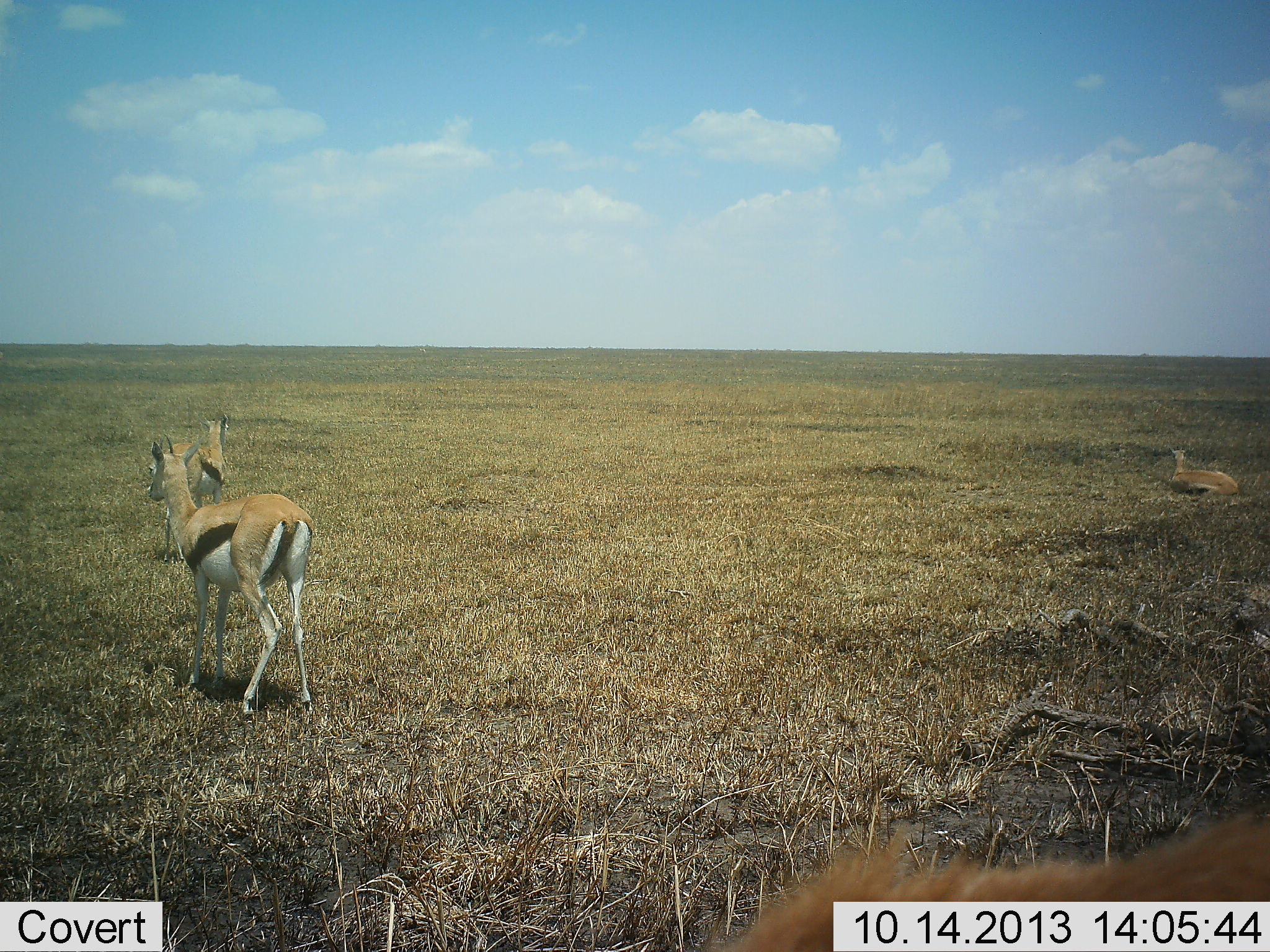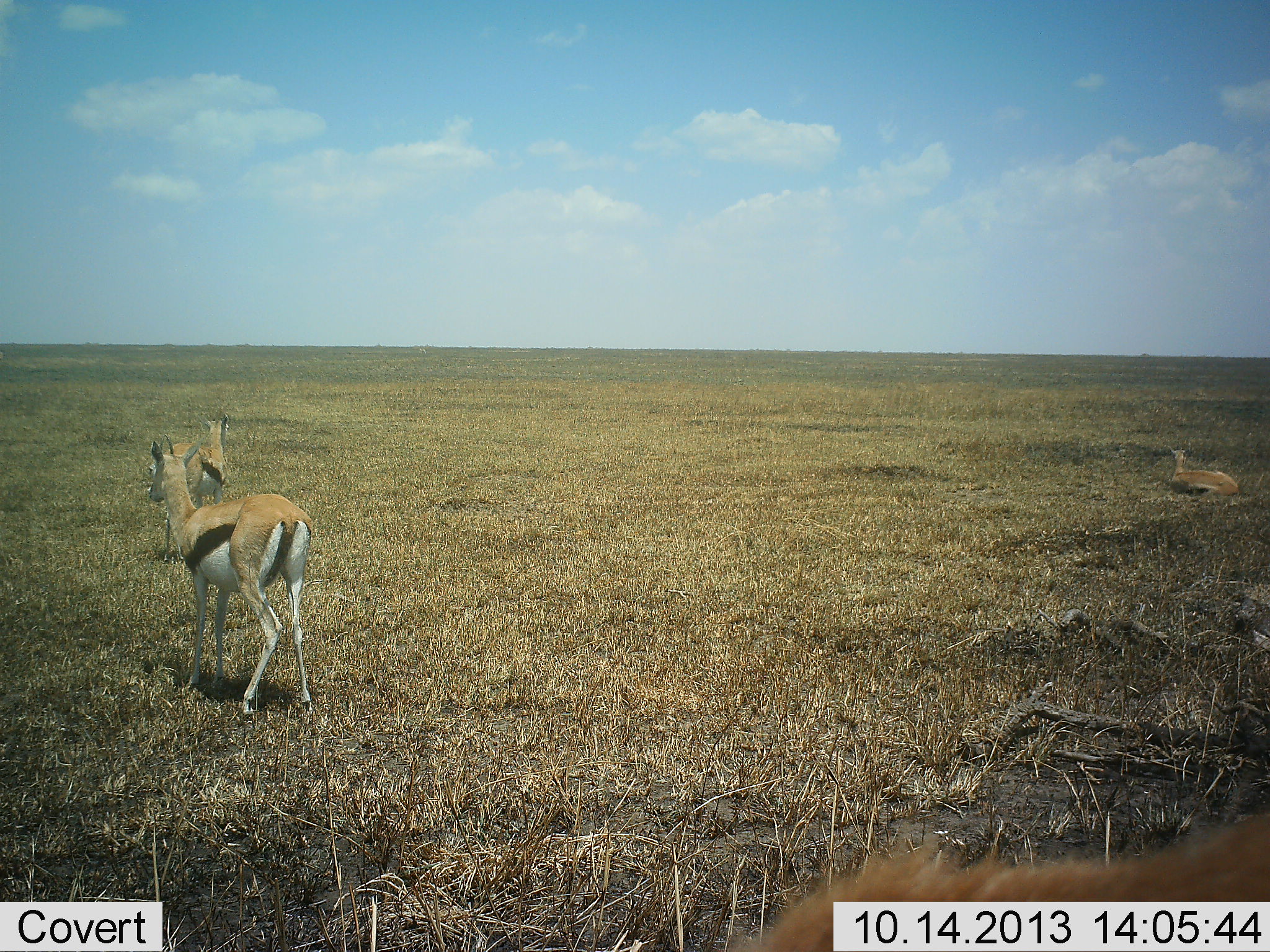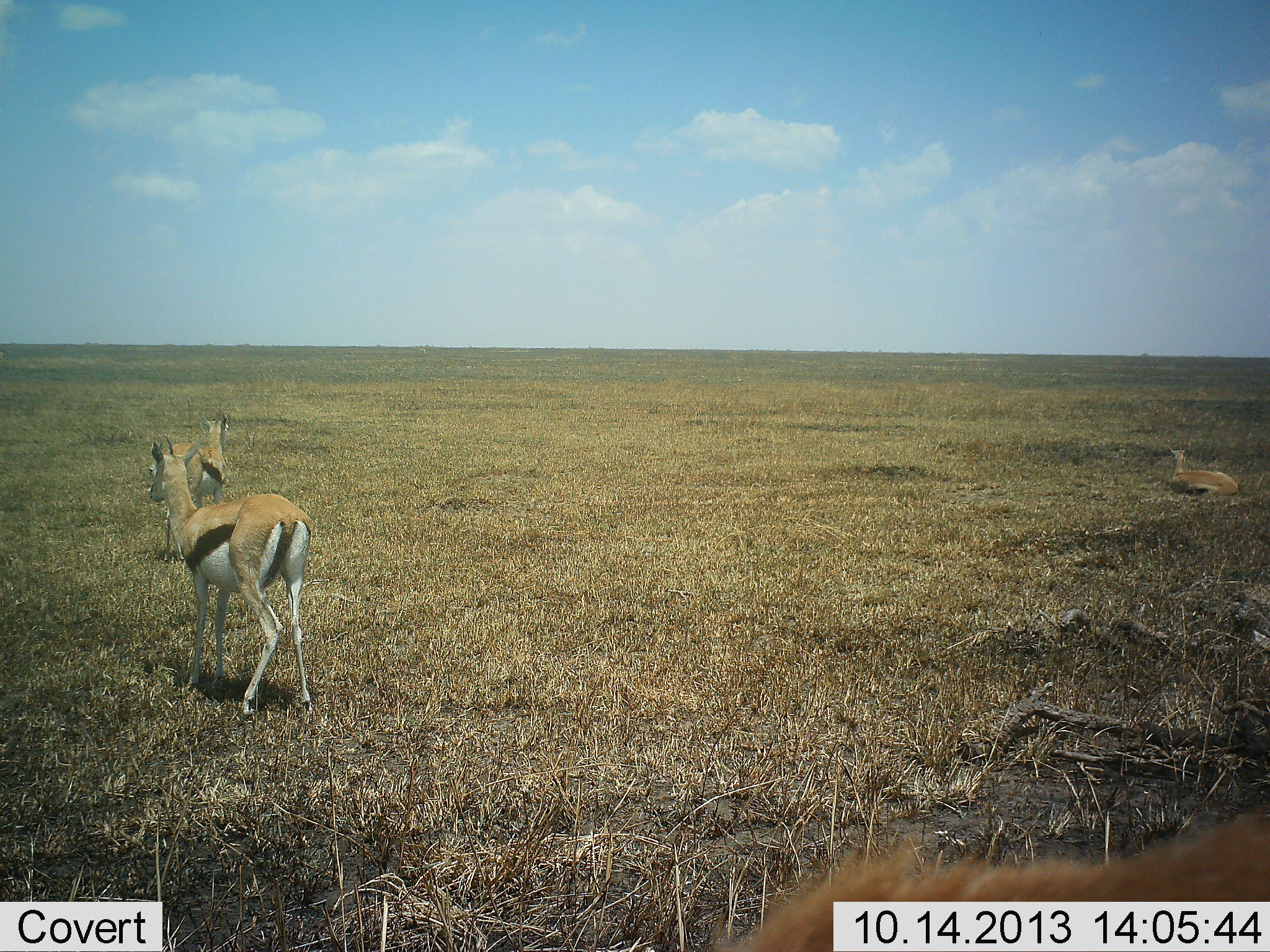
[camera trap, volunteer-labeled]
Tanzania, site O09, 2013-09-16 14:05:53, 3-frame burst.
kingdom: Animalia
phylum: Chordata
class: Mammalia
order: Artiodactyla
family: Bovidae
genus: Eudorcas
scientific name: Eudorcas thomsonii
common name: thomson's gazelle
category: gazellethomsons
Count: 3.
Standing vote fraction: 77%.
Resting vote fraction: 68%.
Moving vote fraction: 23%.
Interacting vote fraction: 0%.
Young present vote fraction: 0%.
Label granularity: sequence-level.